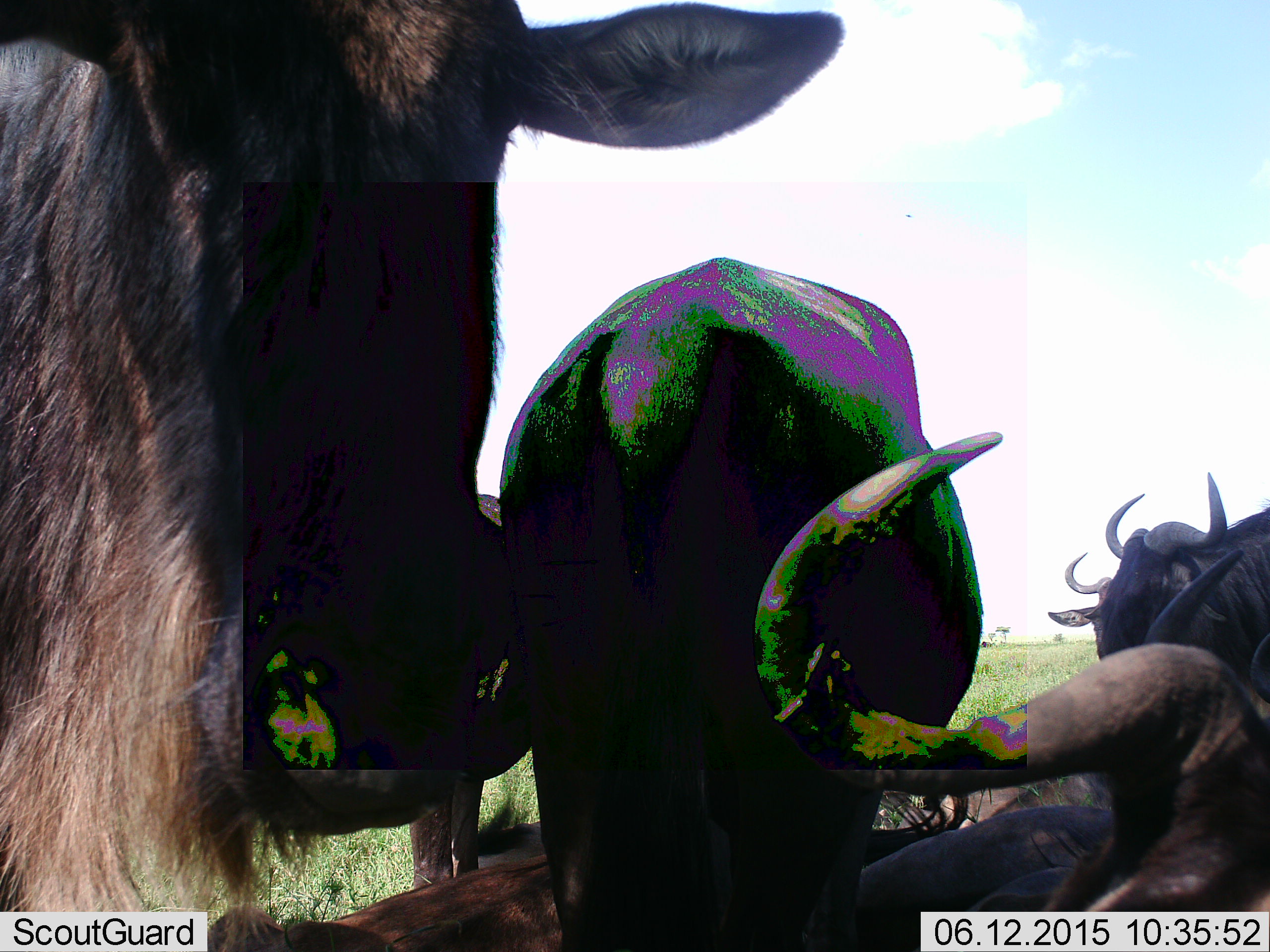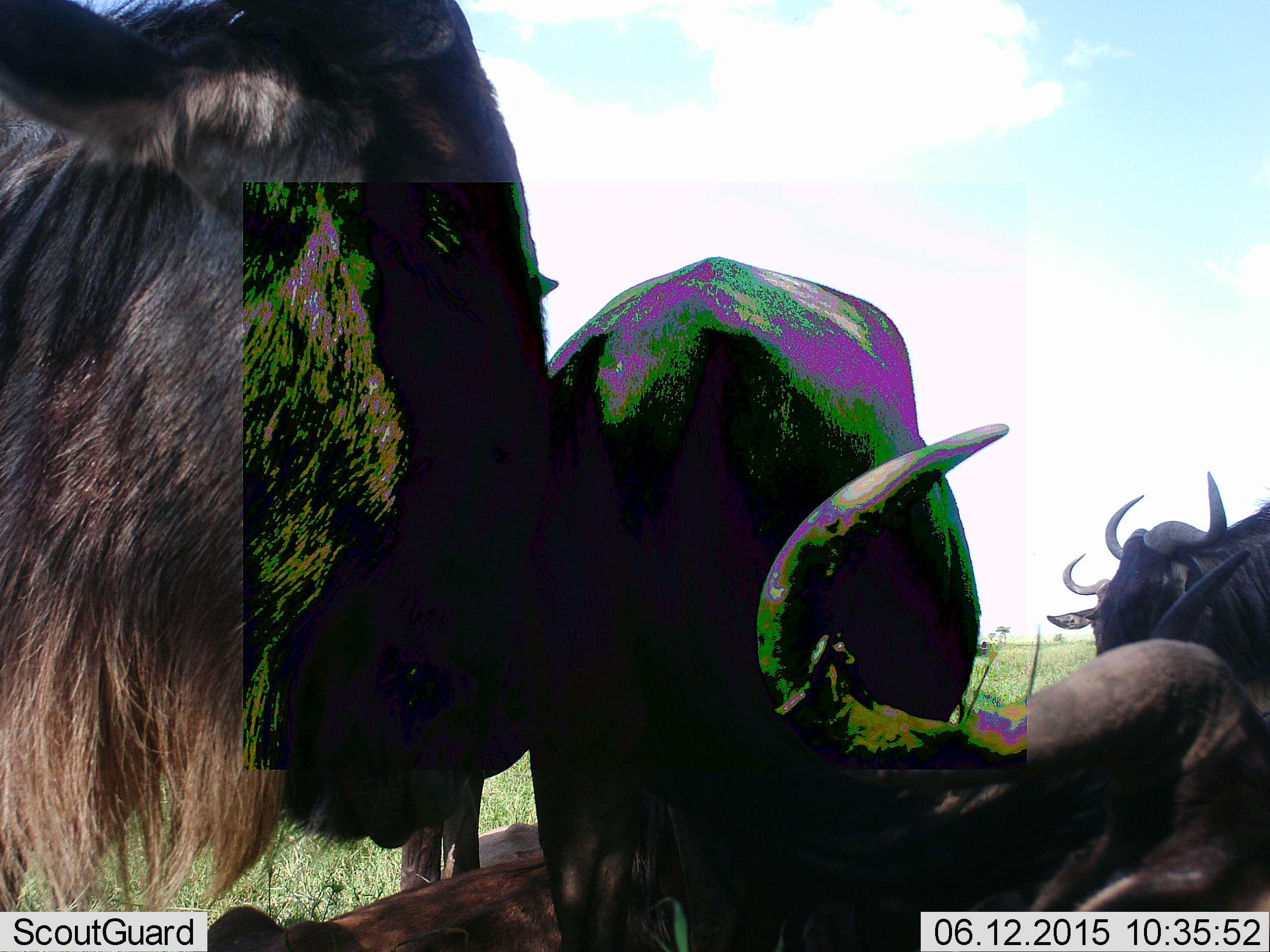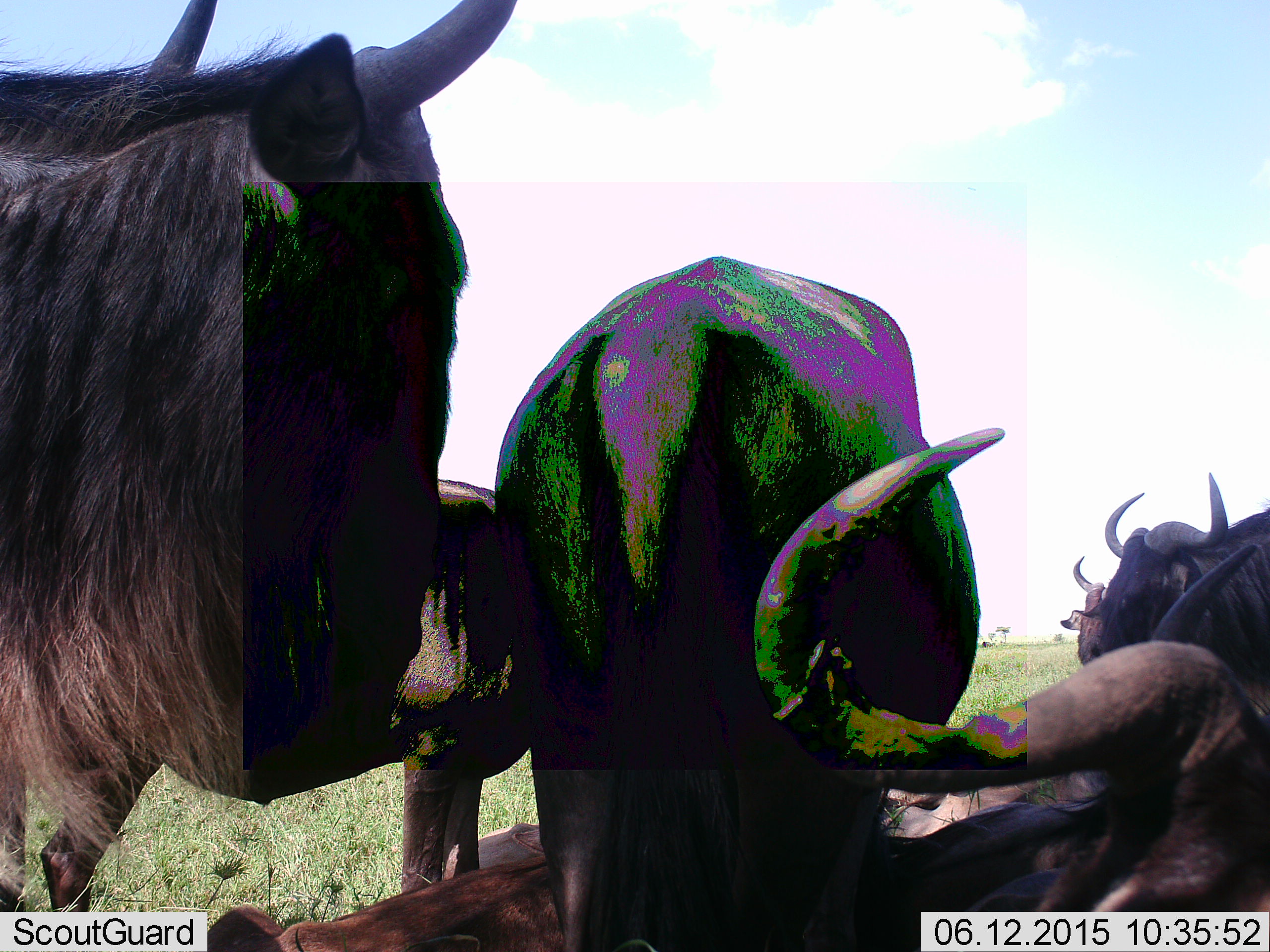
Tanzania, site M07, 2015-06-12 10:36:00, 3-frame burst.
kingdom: Animalia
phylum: Chordata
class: Mammalia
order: Artiodactyla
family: Bovidae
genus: Connochaetes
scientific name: Connochaetes taurinus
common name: blue wildebeest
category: wildebeest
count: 6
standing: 70%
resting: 70%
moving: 0%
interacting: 10%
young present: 0%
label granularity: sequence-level